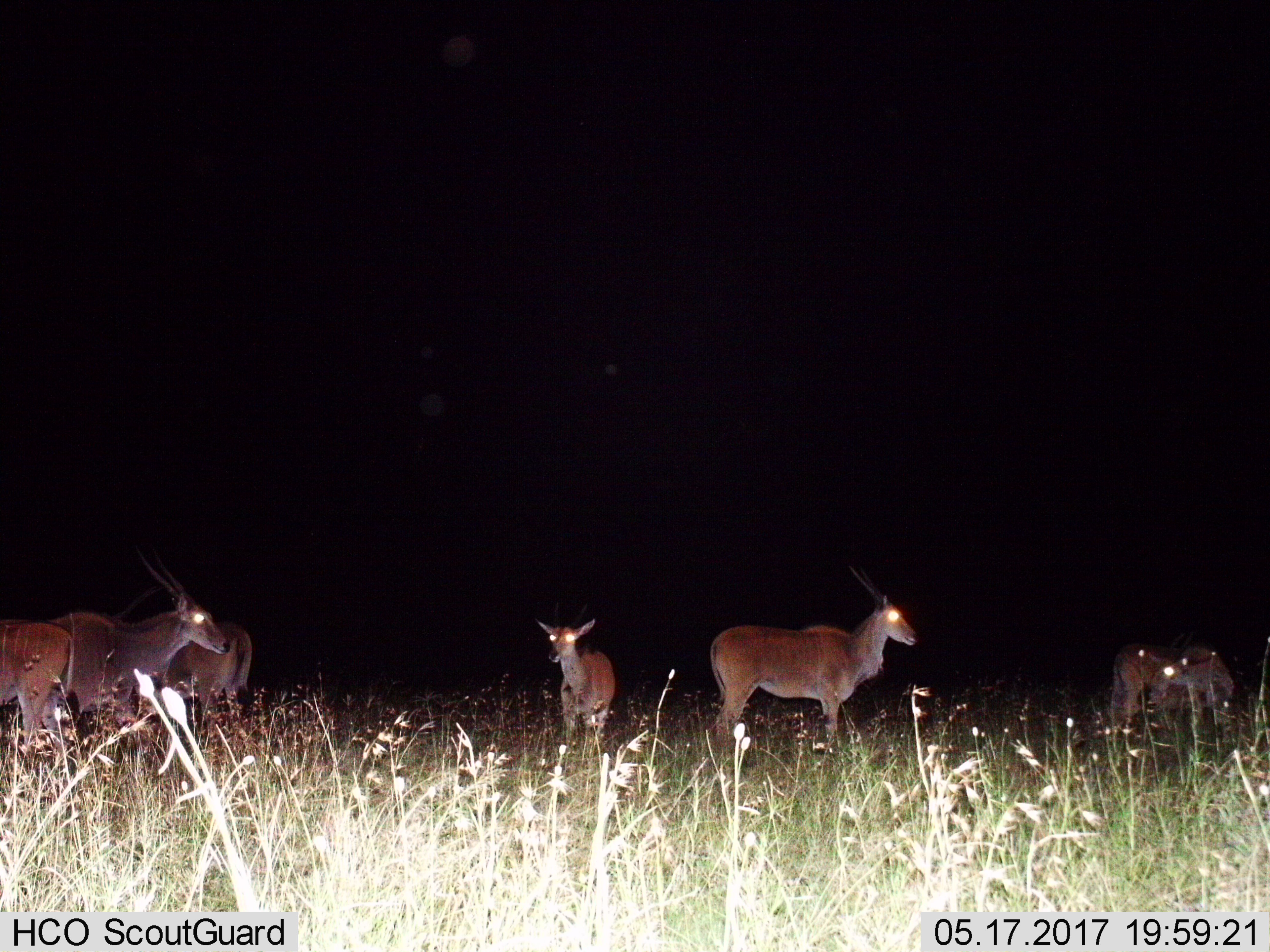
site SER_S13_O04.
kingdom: Animalia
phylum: Chordata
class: Mammalia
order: Artiodactyla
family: Bovidae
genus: Tragelaphus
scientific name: Tragelaphus oryx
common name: eland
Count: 7.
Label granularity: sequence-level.